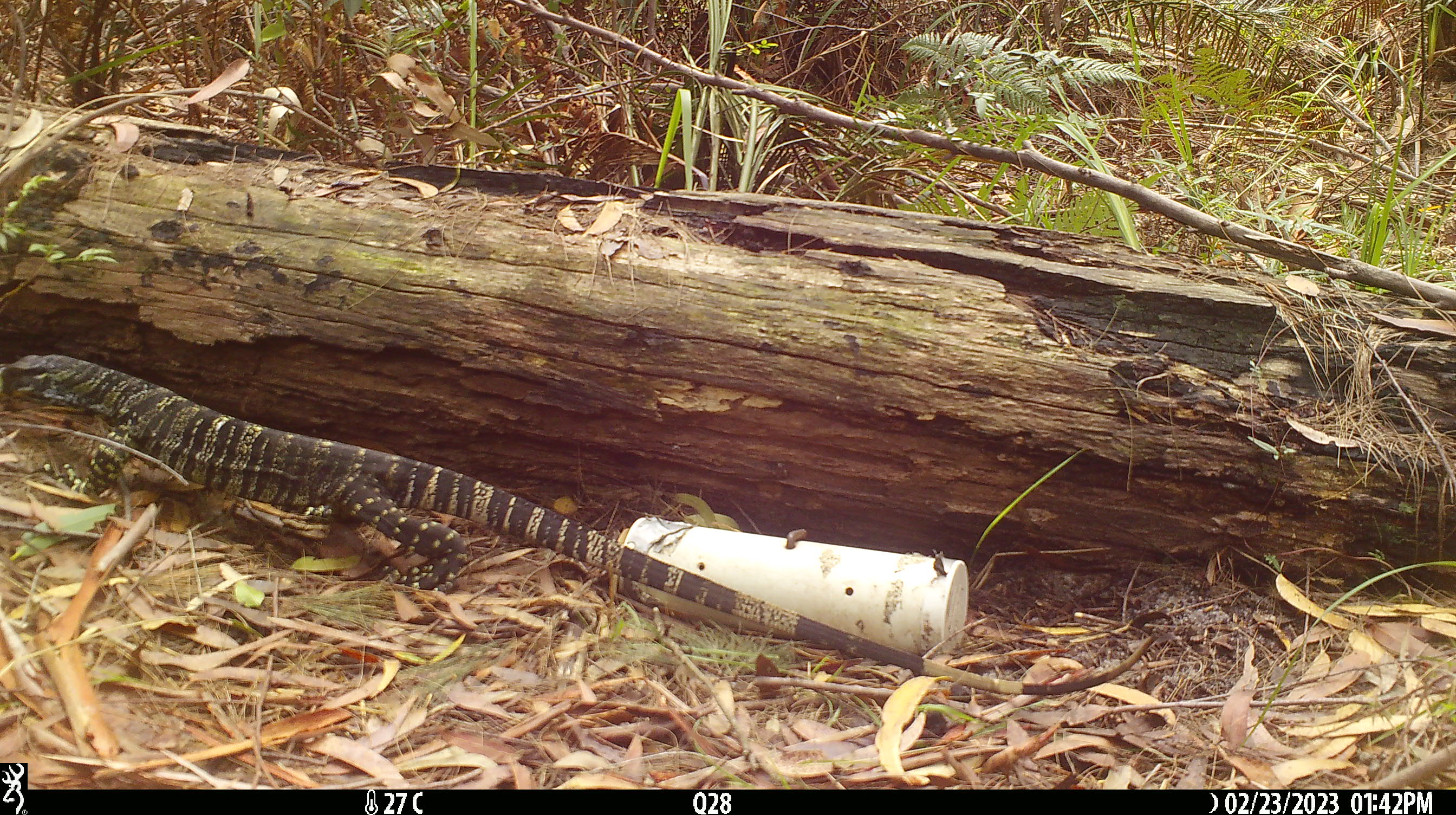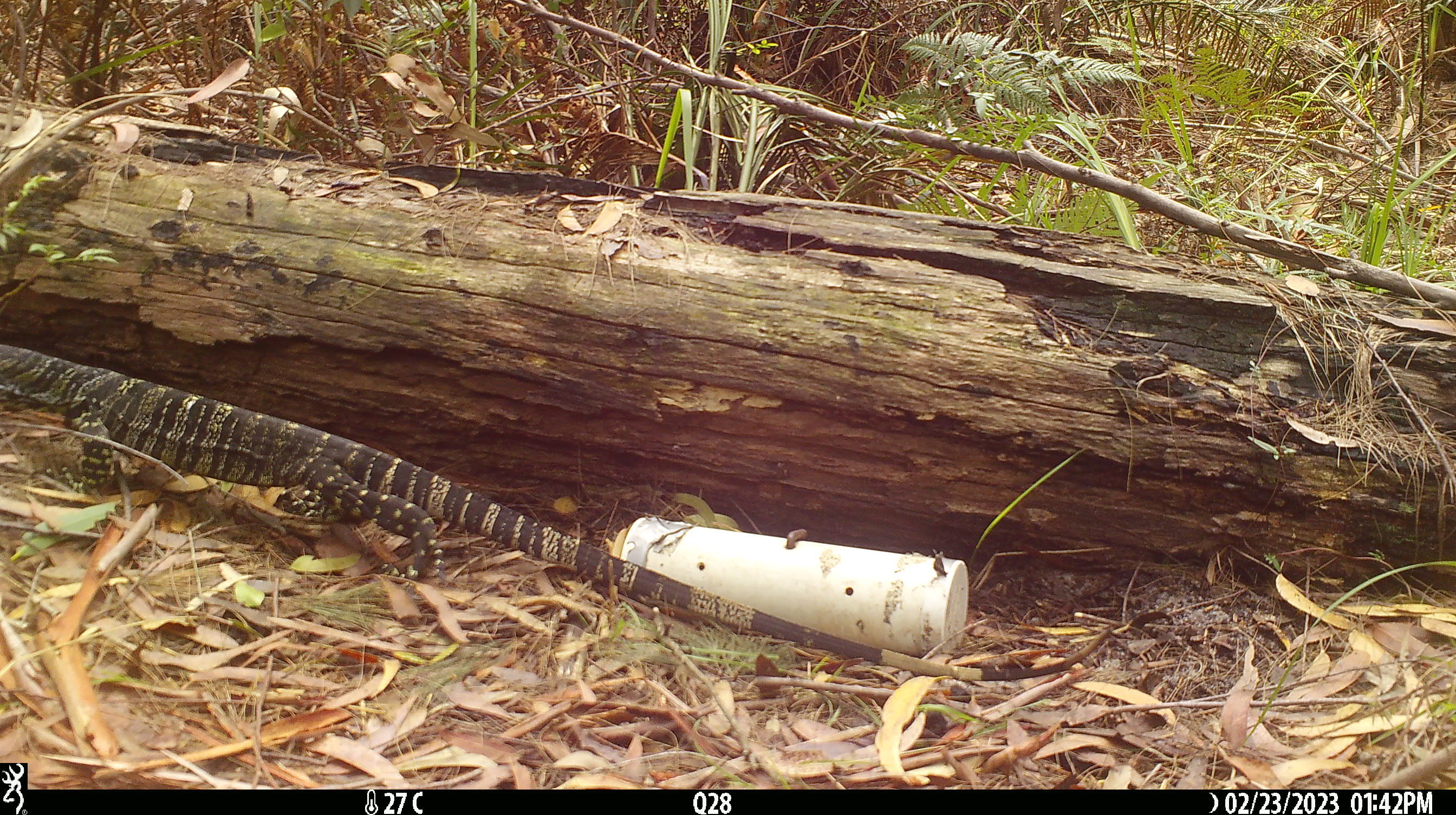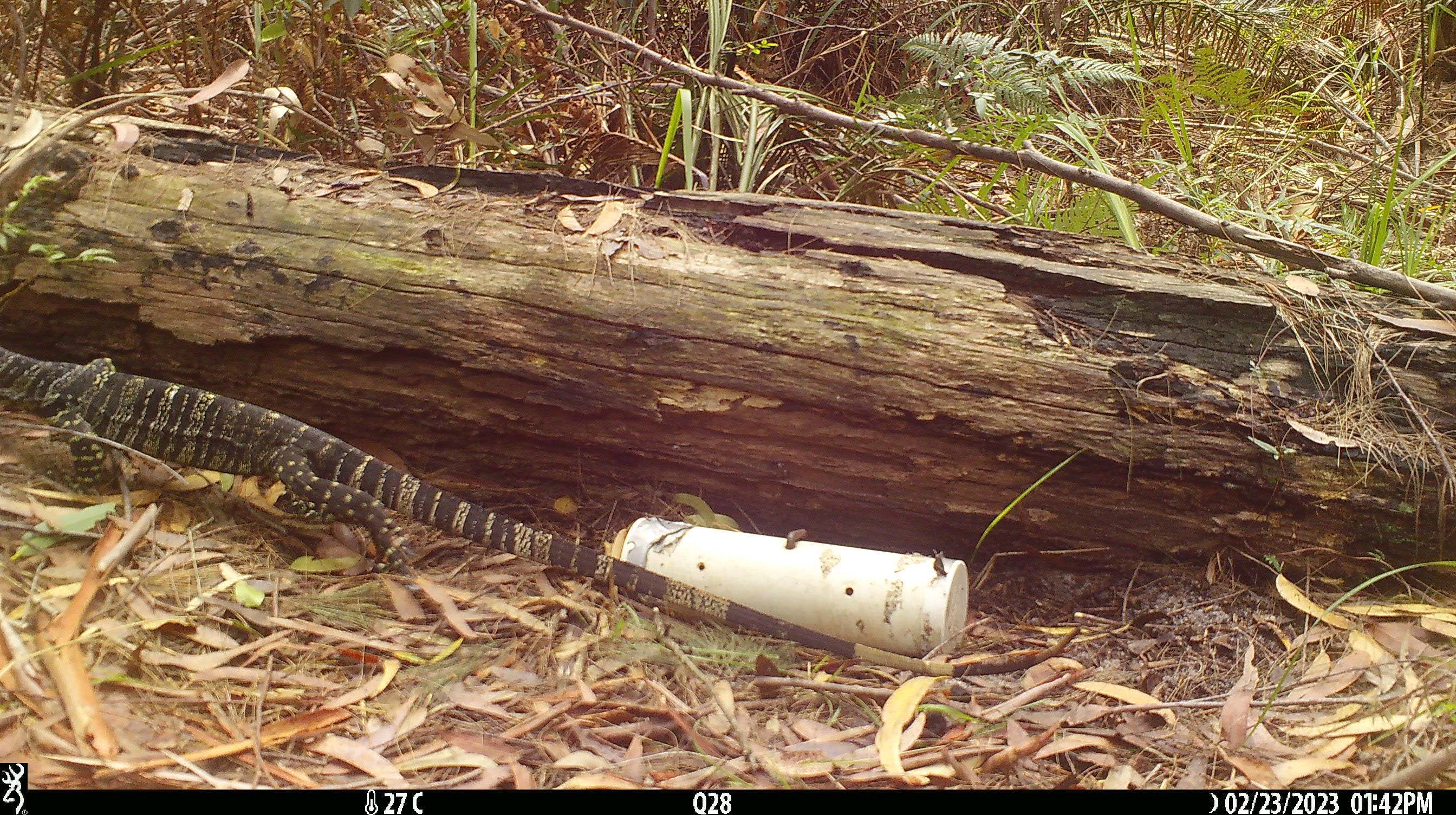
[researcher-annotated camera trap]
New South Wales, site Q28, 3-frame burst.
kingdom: Animalia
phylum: Chordata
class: Reptilia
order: Squamata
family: Varanidae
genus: Varanus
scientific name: Varanus varius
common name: lace monitor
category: goanna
Goanna (lace monitor) (Varanus varius).